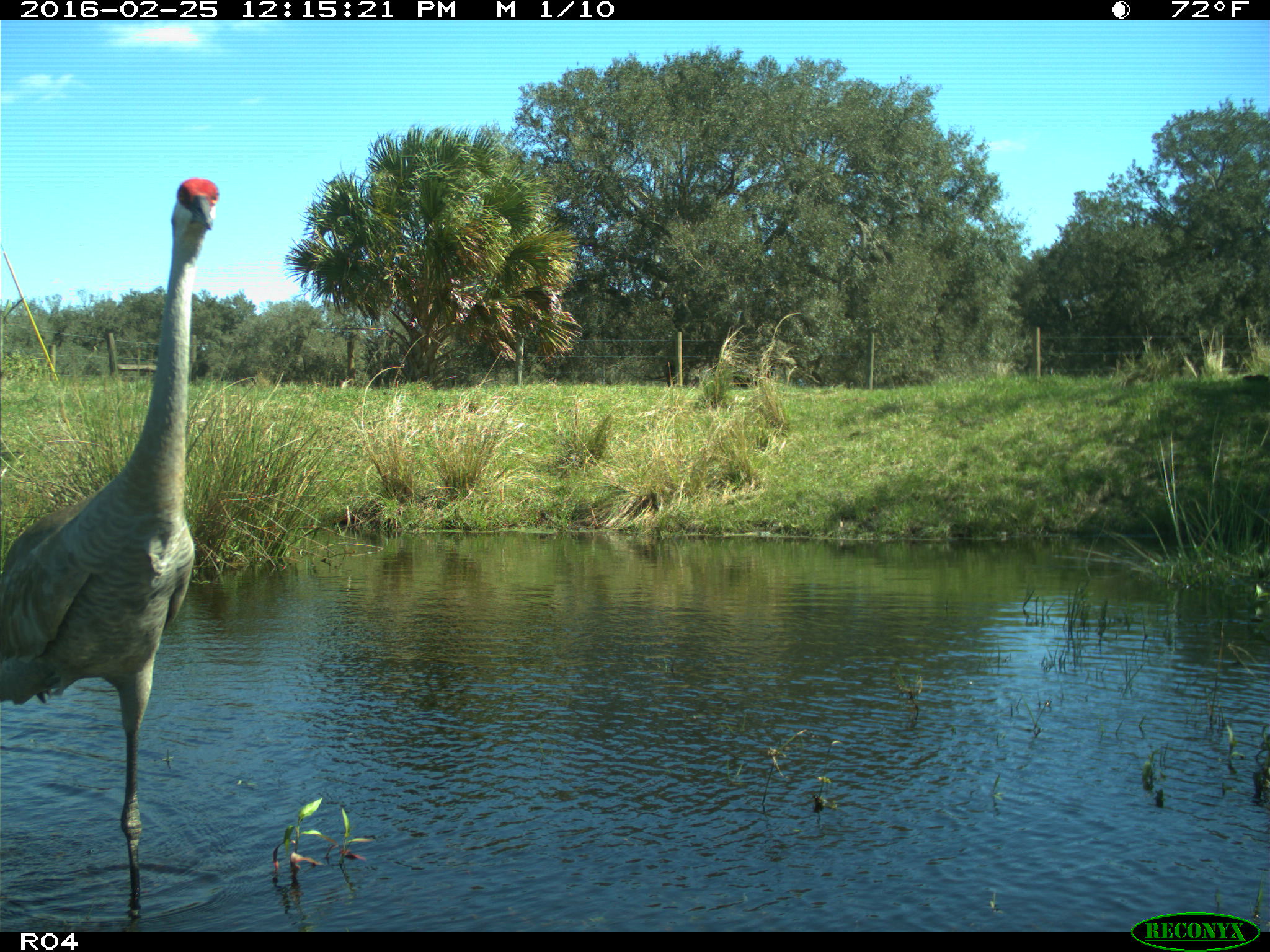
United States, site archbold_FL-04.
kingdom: Animalia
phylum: Chordata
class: Aves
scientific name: Aves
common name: birds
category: unidentified bird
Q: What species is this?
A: Unidentified bird (birds) (Aves).